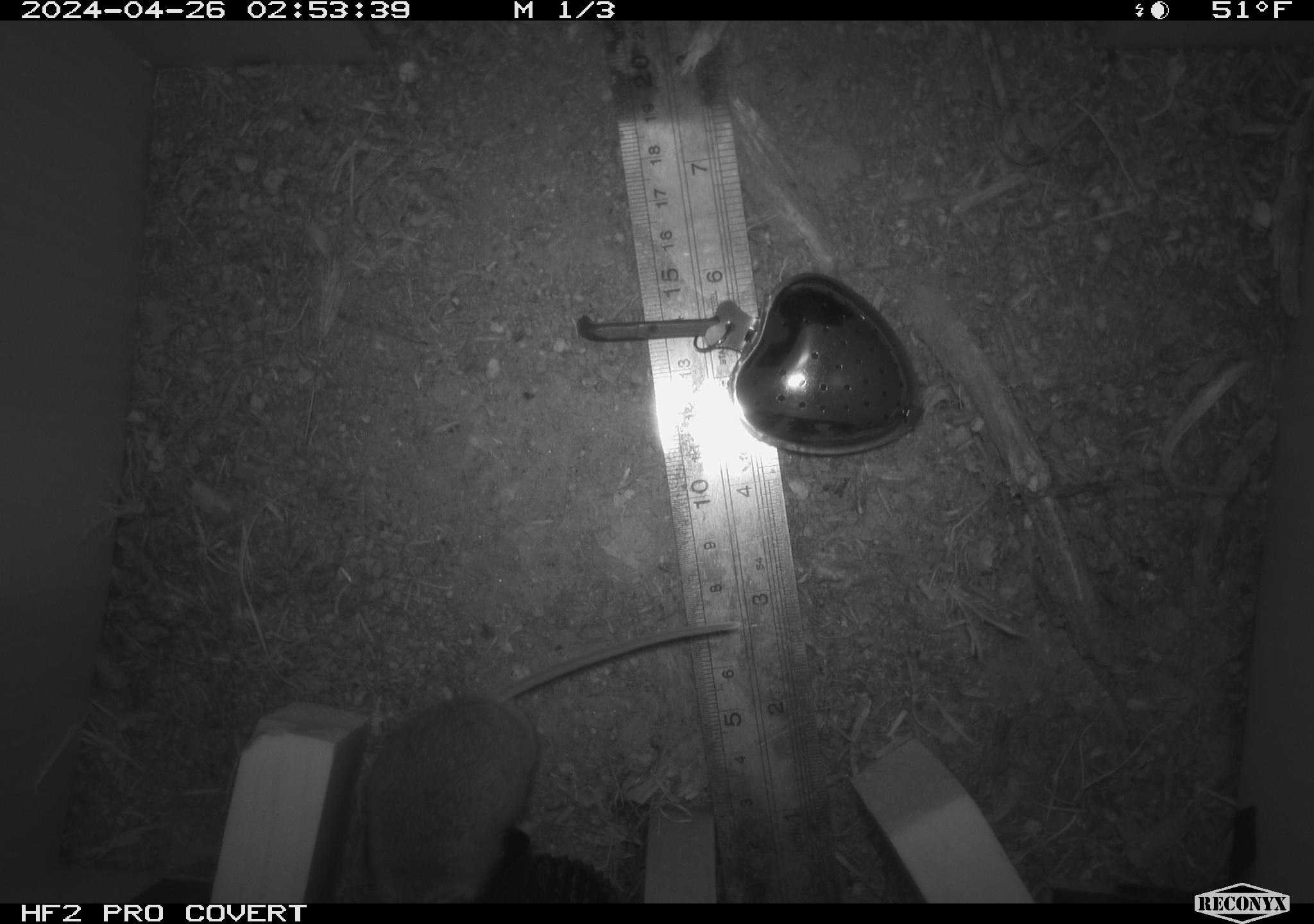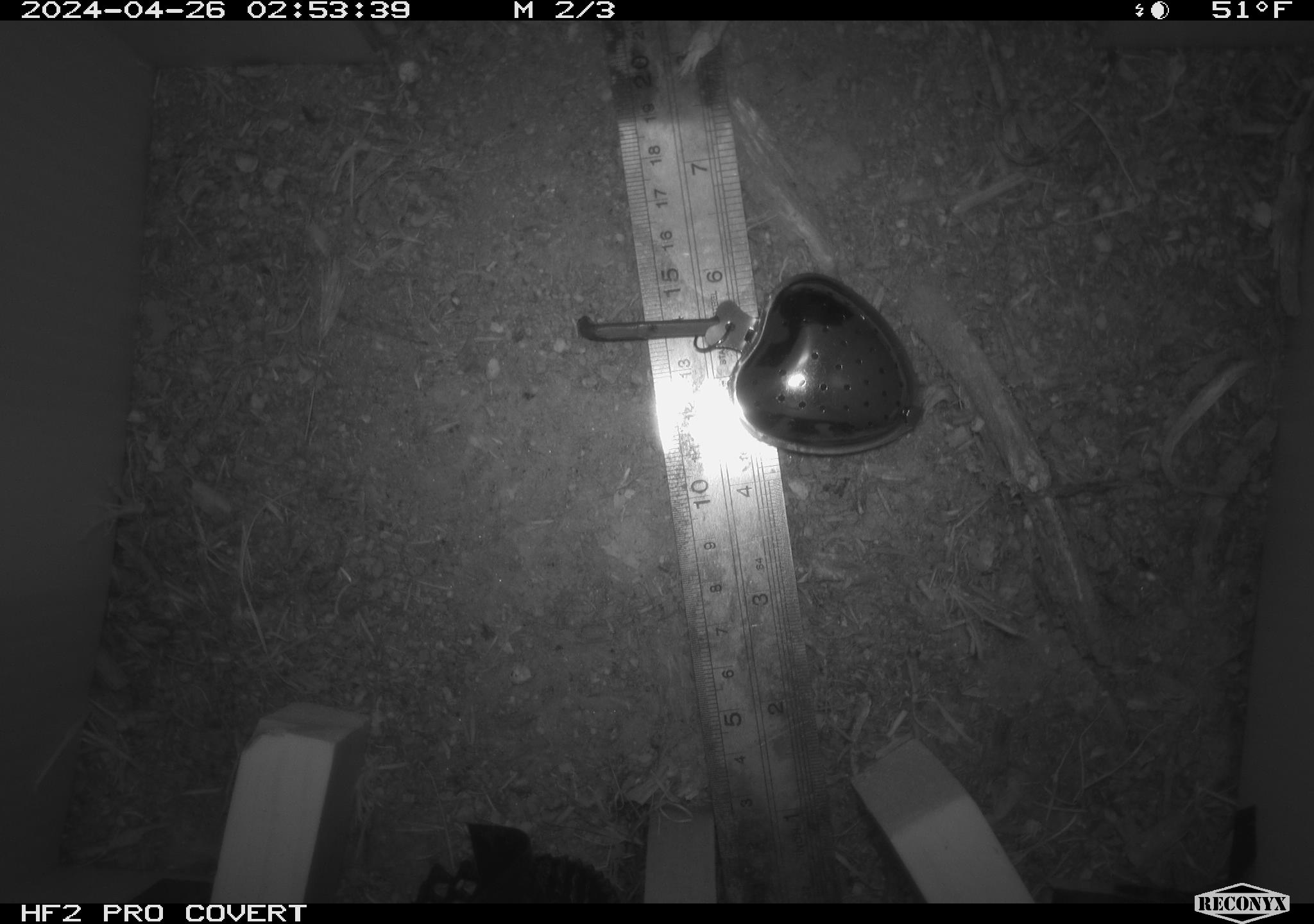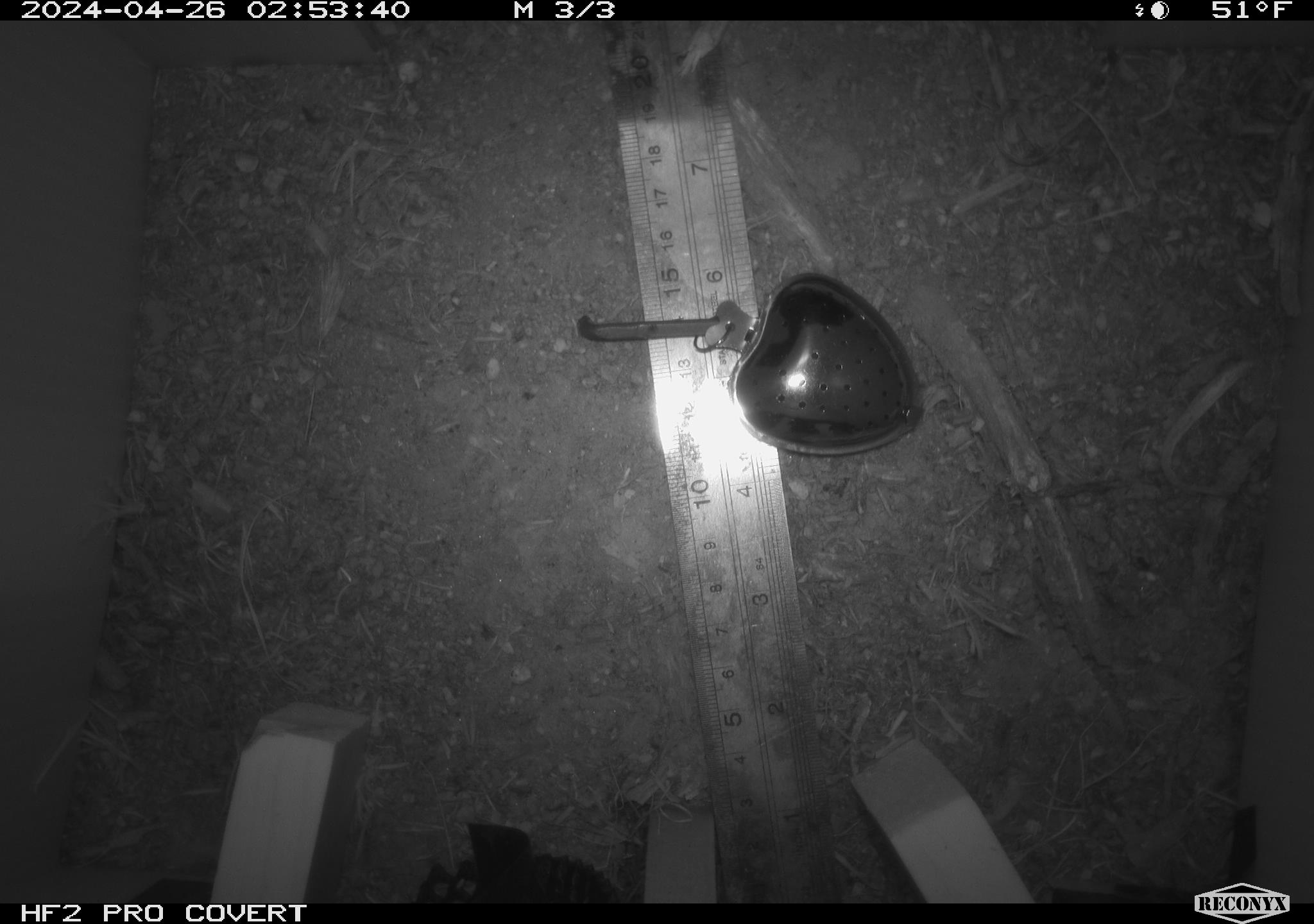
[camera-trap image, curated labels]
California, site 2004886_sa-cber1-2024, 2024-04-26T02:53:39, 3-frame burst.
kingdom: Animalia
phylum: Chordata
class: Mammalia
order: Rodentia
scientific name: Rodentia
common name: mouse species